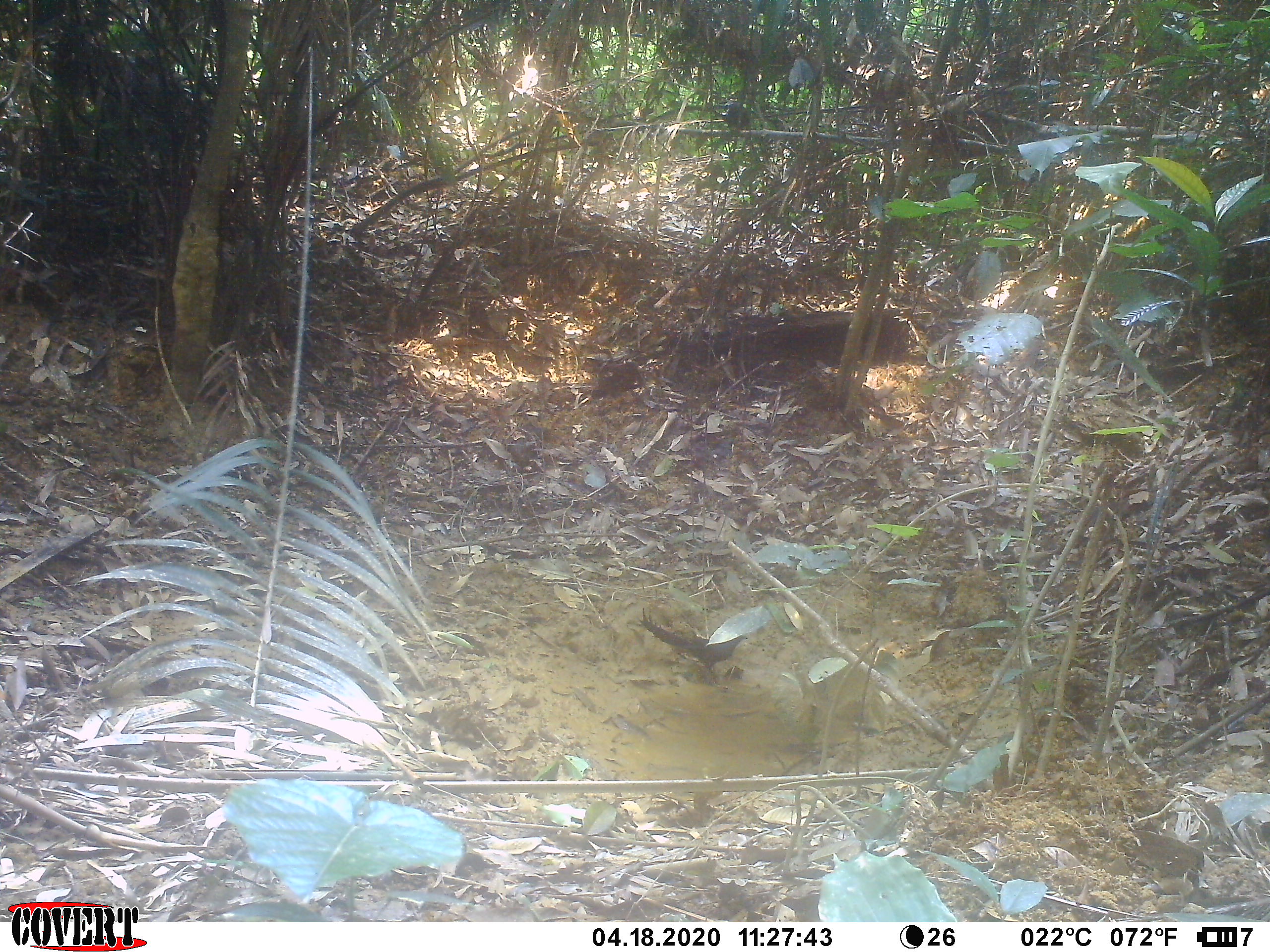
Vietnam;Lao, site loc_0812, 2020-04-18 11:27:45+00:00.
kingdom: Animalia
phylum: Chordata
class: Aves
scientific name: Aves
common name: bird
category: unidentified bird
Unidentified bird (bird) (Aves). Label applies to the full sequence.